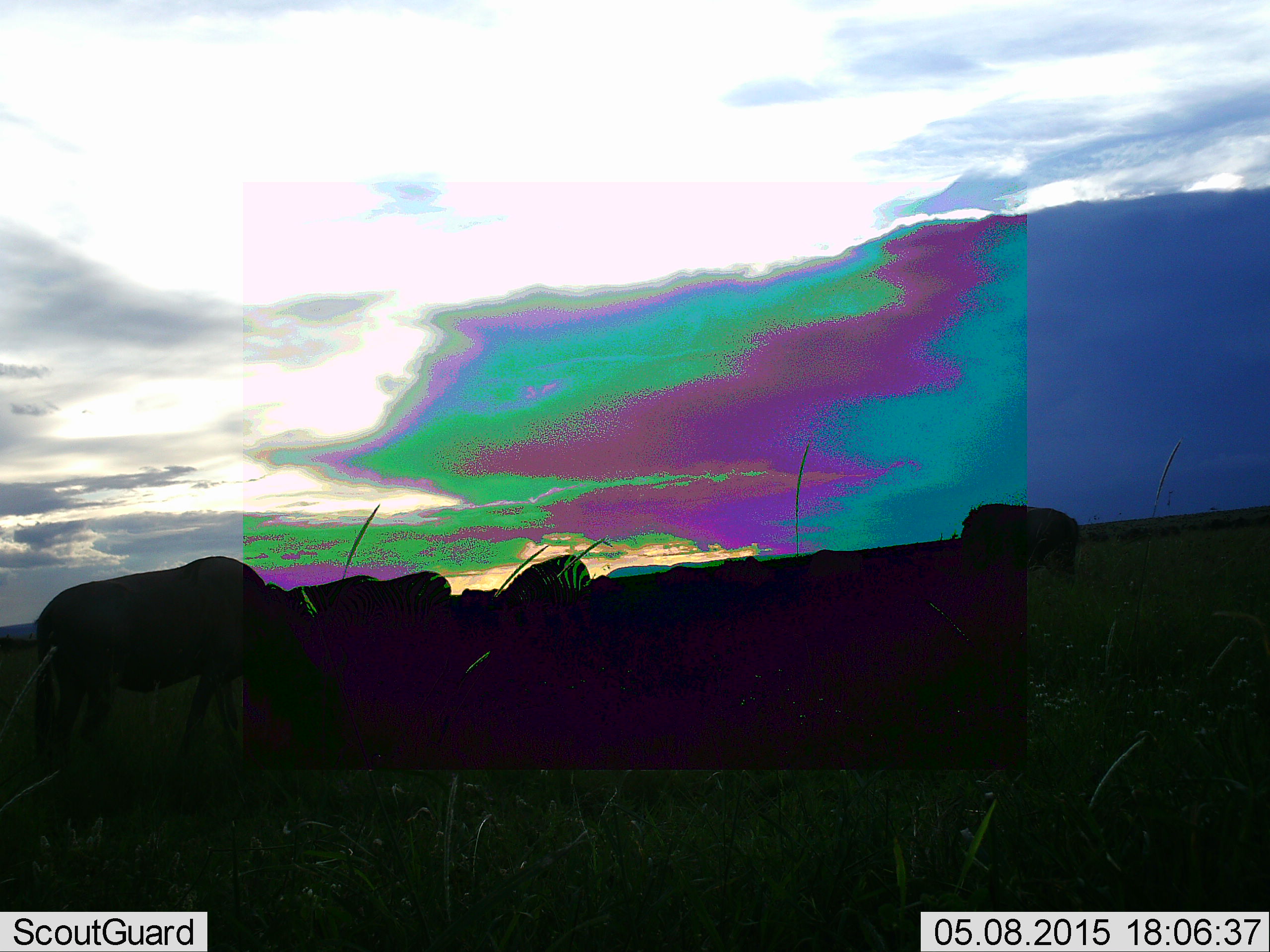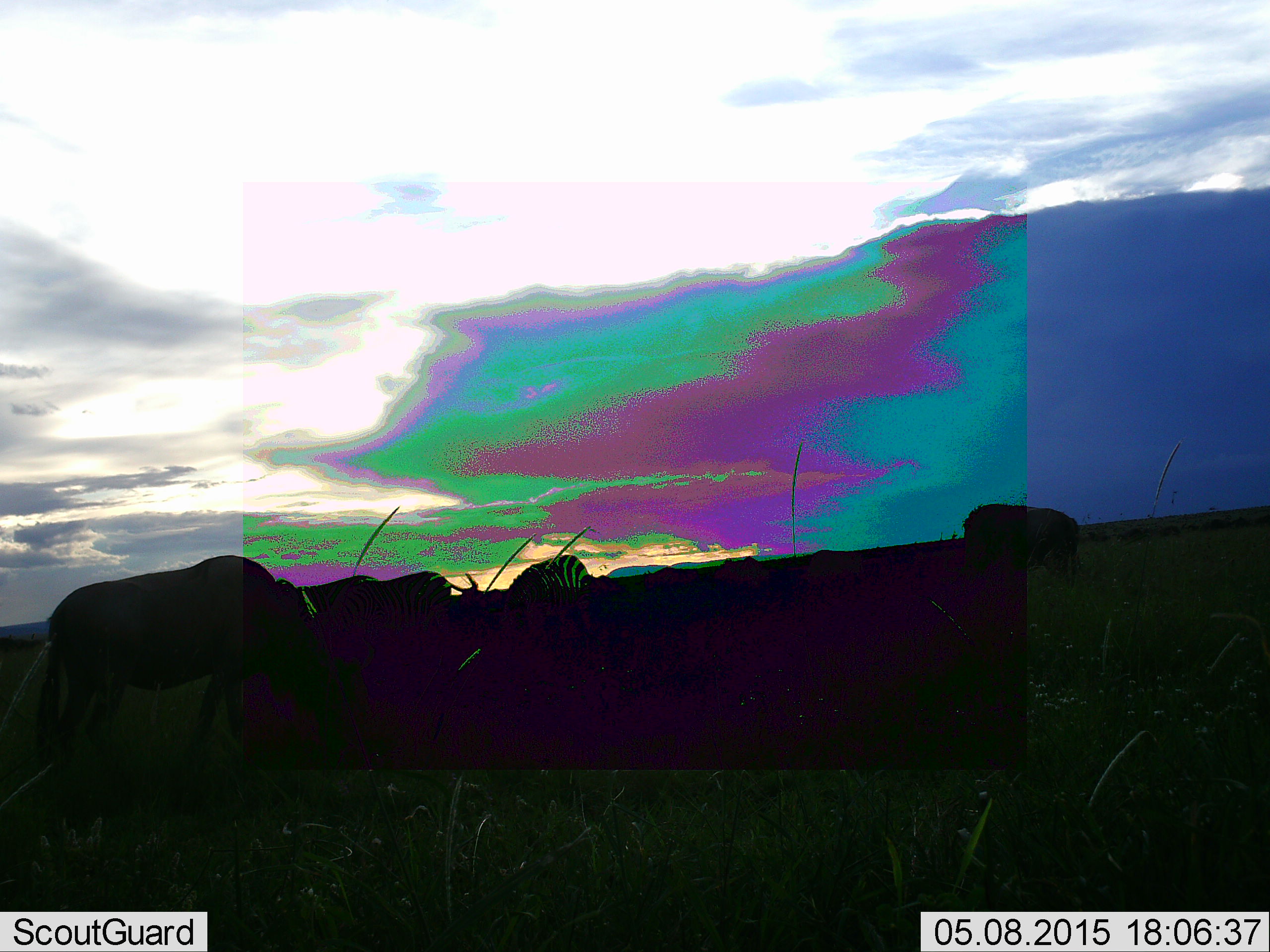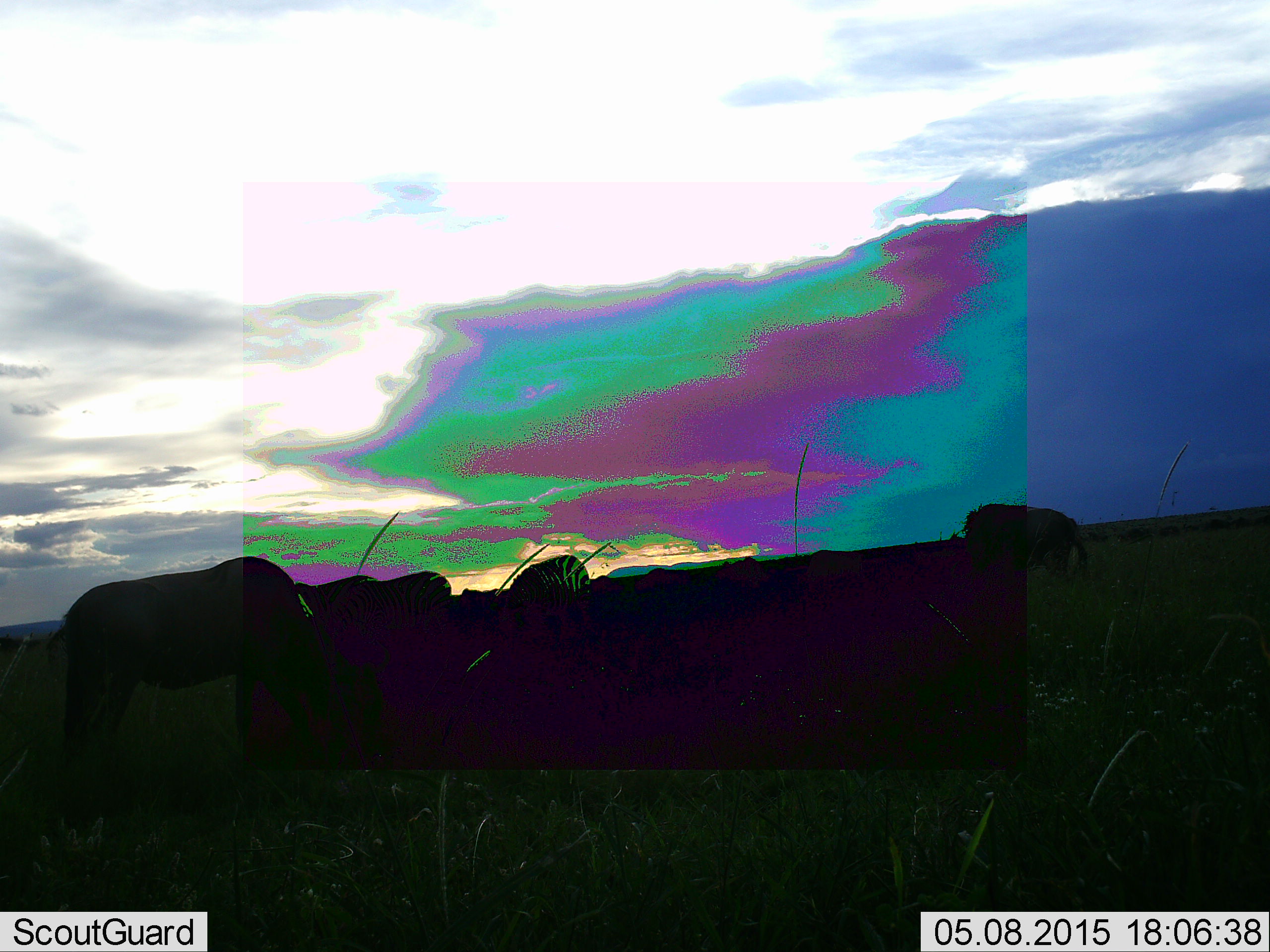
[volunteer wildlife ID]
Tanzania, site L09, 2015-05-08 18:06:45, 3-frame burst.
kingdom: Animalia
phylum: Chordata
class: Mammalia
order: Artiodactyla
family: Bovidae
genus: Connochaetes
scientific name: Connochaetes taurinus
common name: blue wildebeest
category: wildebeest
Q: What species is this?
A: Wildebeest (blue wildebeest) (Connochaetes taurinus).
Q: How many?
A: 3.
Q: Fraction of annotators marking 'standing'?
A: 27%.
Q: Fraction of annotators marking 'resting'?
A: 0%.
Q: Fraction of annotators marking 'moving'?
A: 0%.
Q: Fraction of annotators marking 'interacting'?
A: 0%.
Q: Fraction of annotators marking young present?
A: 0%.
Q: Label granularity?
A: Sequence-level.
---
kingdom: Animalia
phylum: Chordata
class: Mammalia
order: Perissodactyla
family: Equidae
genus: Equus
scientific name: Equus quagga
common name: plains zebra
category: zebra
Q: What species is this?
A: Zebra (plains zebra) (Equus quagga).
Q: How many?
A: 2.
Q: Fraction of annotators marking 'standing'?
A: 27%.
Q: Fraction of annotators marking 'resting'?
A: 0%.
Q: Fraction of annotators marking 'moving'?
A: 0%.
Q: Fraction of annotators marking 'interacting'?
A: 0%.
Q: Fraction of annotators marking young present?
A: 0%.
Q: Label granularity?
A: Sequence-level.